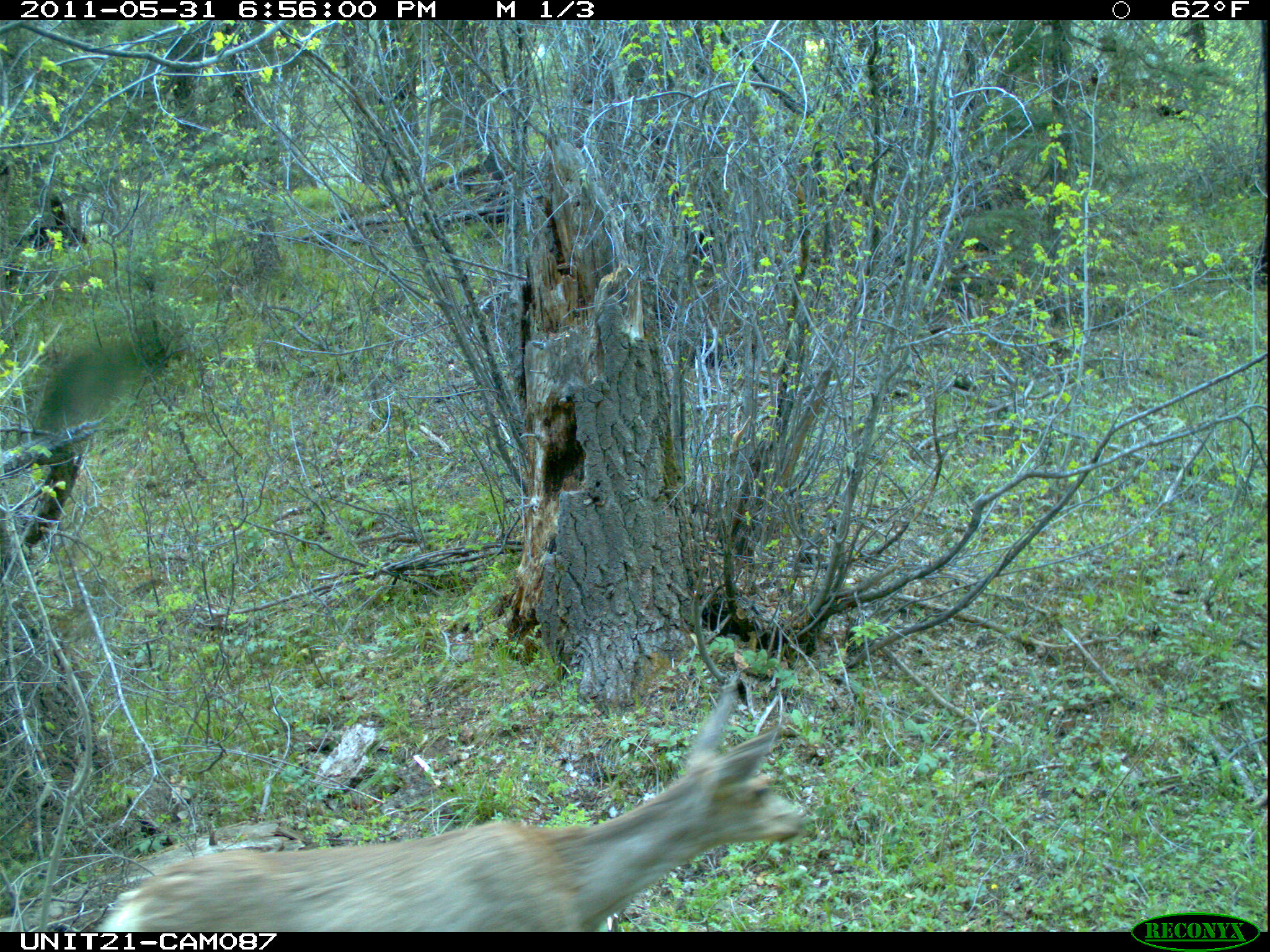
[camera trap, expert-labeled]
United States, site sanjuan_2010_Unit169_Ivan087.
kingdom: Animalia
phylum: Chordata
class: Mammalia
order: Artiodactyla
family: Cervidae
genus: Odocoileus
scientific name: Odocoileus hemionus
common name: mule deer